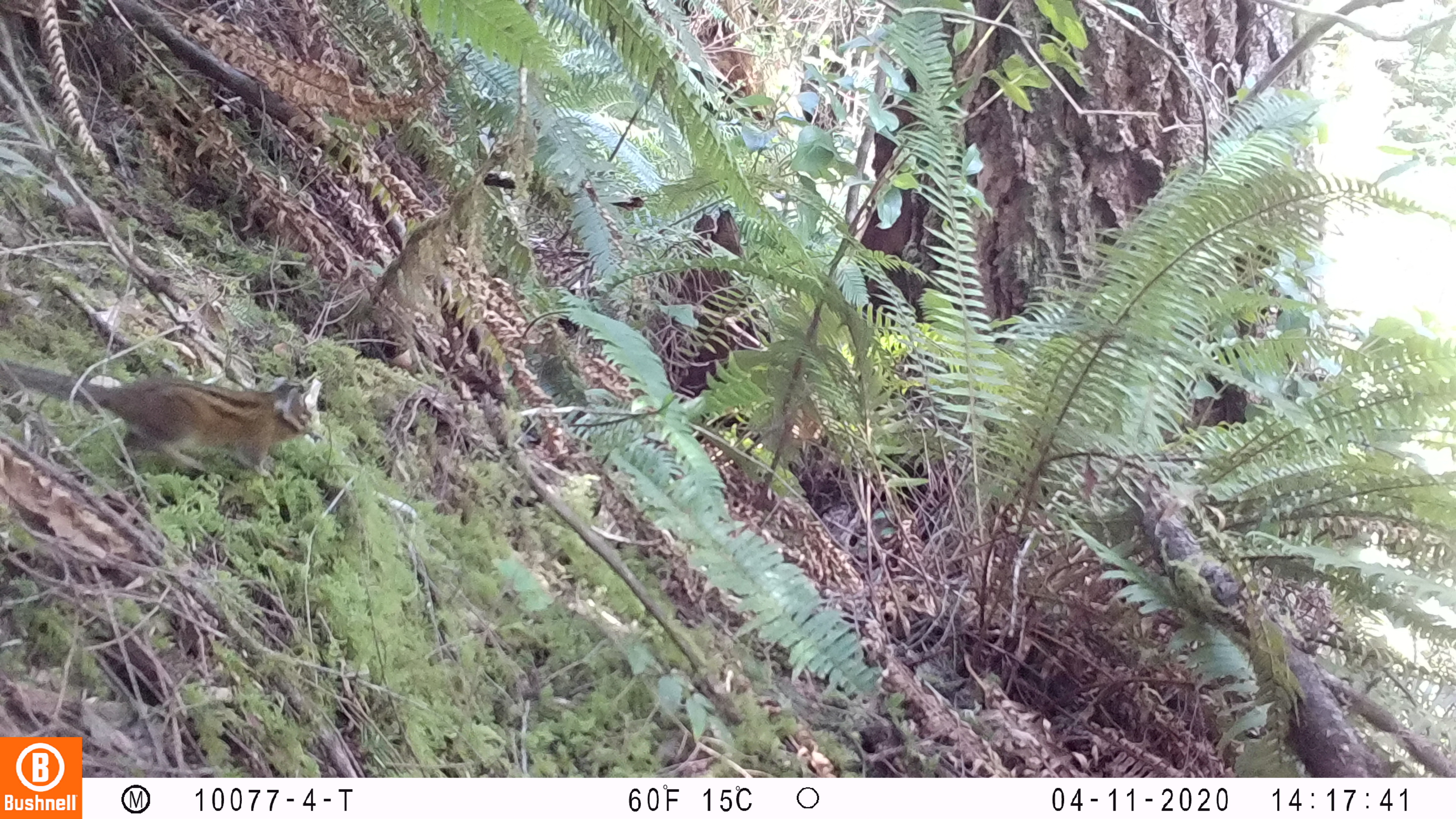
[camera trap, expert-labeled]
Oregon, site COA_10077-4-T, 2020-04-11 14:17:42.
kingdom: Animalia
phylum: Chordata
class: Mammalia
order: Rodentia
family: Sciuridae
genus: Neotamias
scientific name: Neotamias townsendii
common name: townsend's chipmunk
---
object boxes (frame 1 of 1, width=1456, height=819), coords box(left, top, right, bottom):
townsend's chipmunk: box(2, 351, 330, 492)